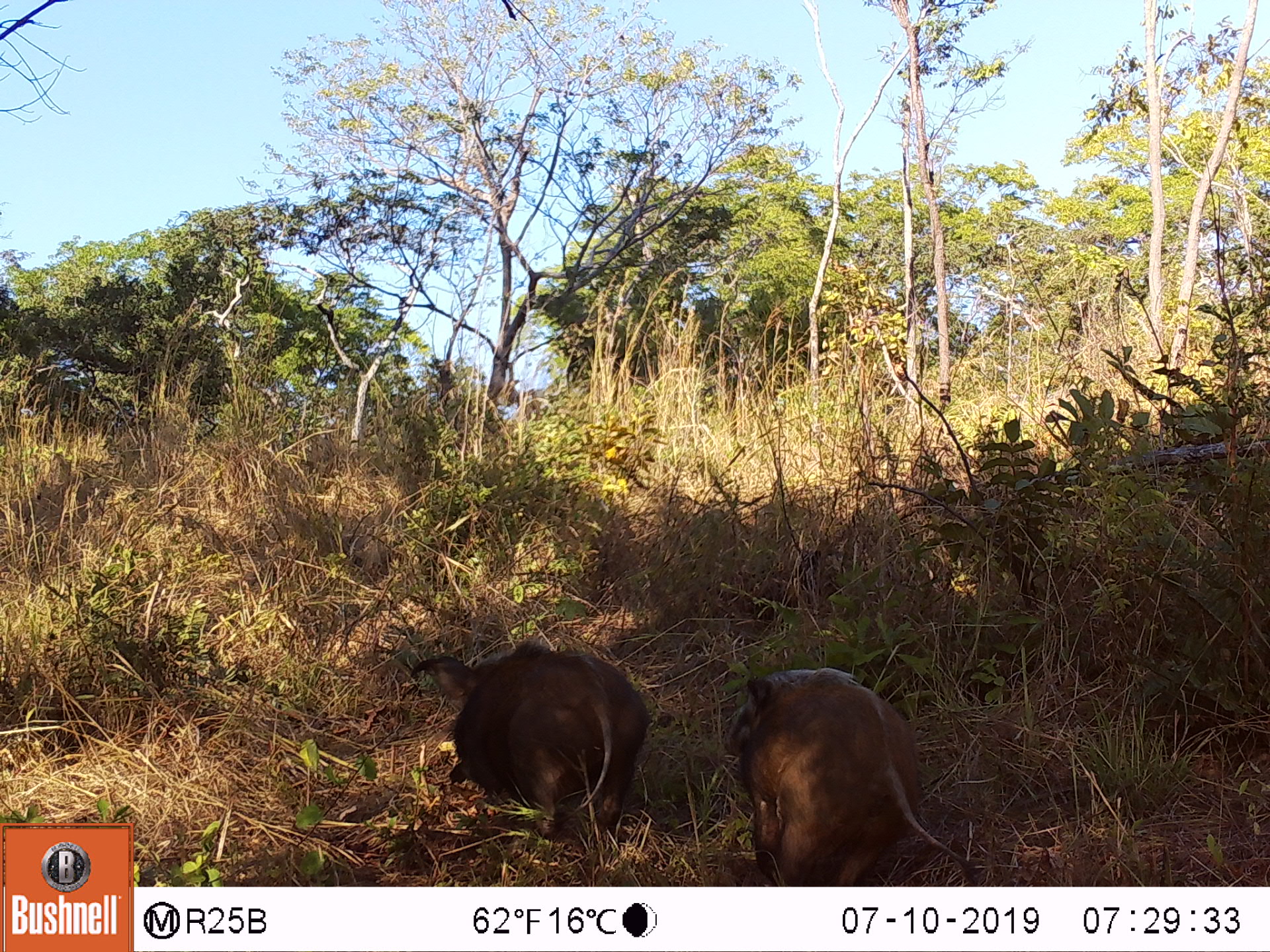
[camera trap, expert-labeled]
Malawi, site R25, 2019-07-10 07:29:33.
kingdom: Animalia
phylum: Chordata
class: Mammalia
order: Artiodactyla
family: Suidae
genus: Potamochoerus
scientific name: Potamochoerus larvatus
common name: bushpig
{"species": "bushpig (Potamochoerus larvatus)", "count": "2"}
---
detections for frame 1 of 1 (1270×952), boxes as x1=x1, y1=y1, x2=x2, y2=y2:
bushpig: x1=730, y1=669, x2=967, y2=880; x1=413, y1=642, x2=649, y2=838